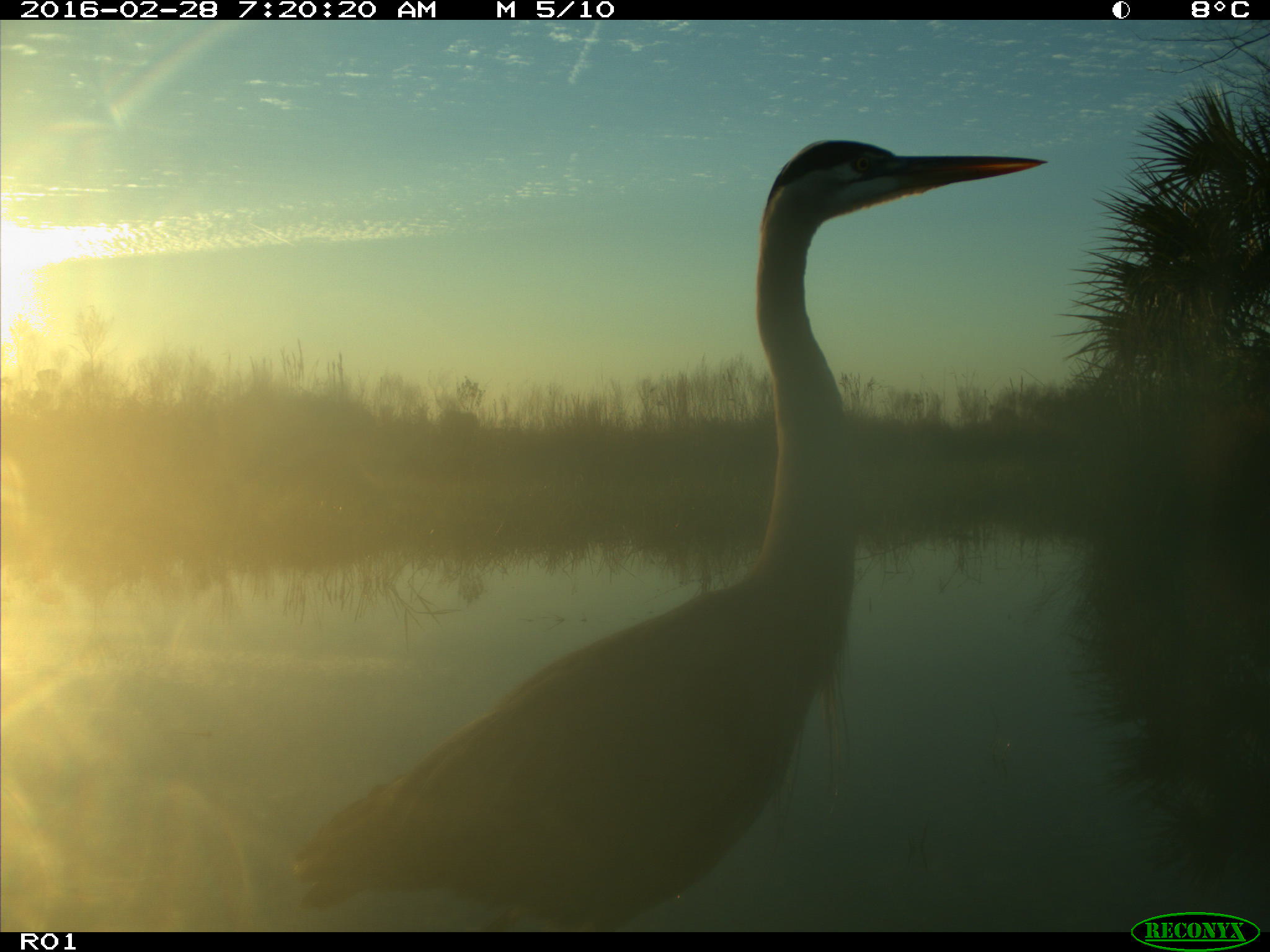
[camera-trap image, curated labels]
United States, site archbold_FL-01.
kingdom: Animalia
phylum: Chordata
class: Aves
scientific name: Aves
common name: birds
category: unidentified bird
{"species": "unidentified bird (birds) (Aves)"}